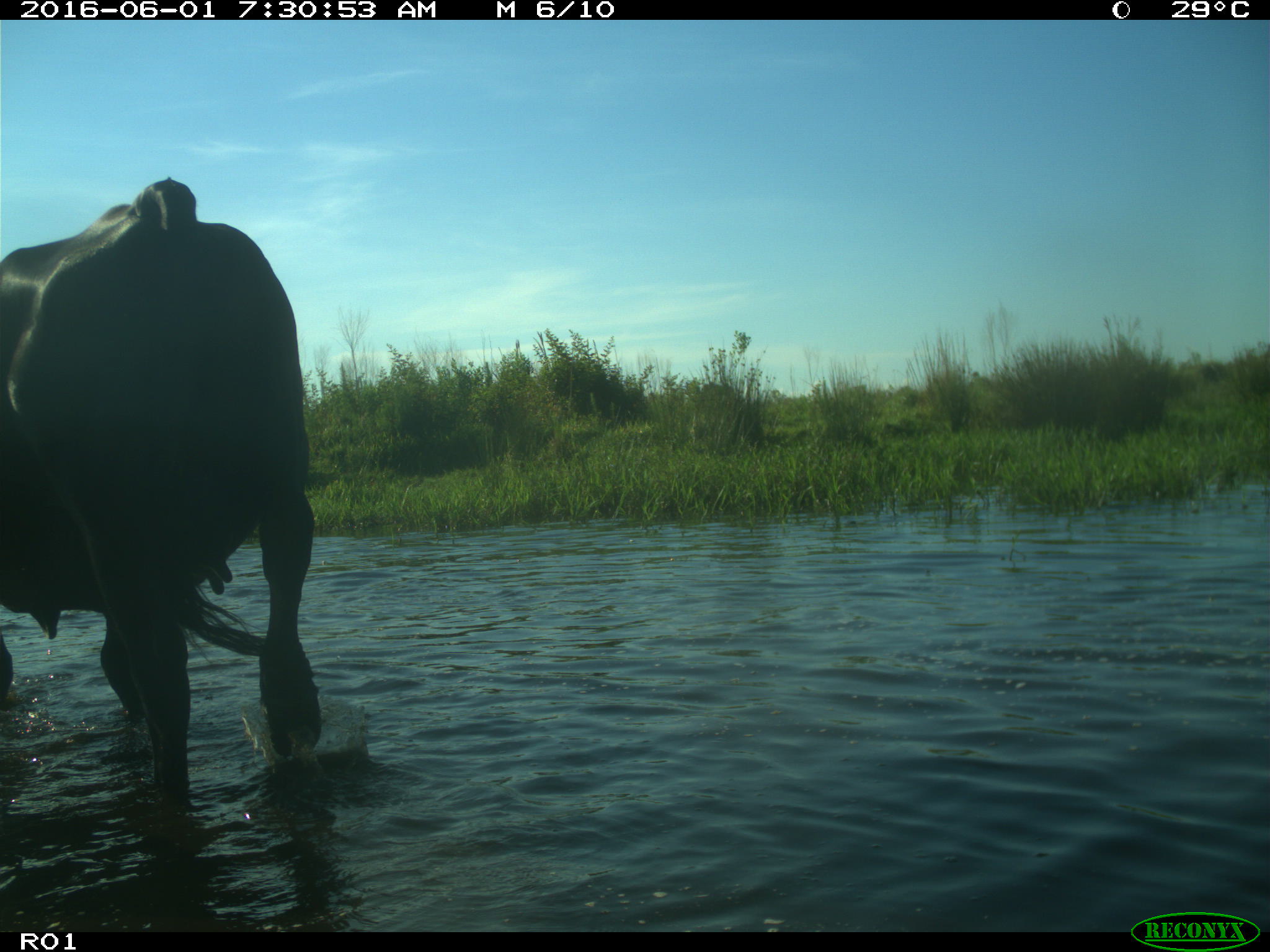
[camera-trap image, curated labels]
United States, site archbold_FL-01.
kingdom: Animalia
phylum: Chordata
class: Mammalia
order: Artiodactyla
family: Bovidae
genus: Bos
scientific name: Bos taurus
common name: domestic cow